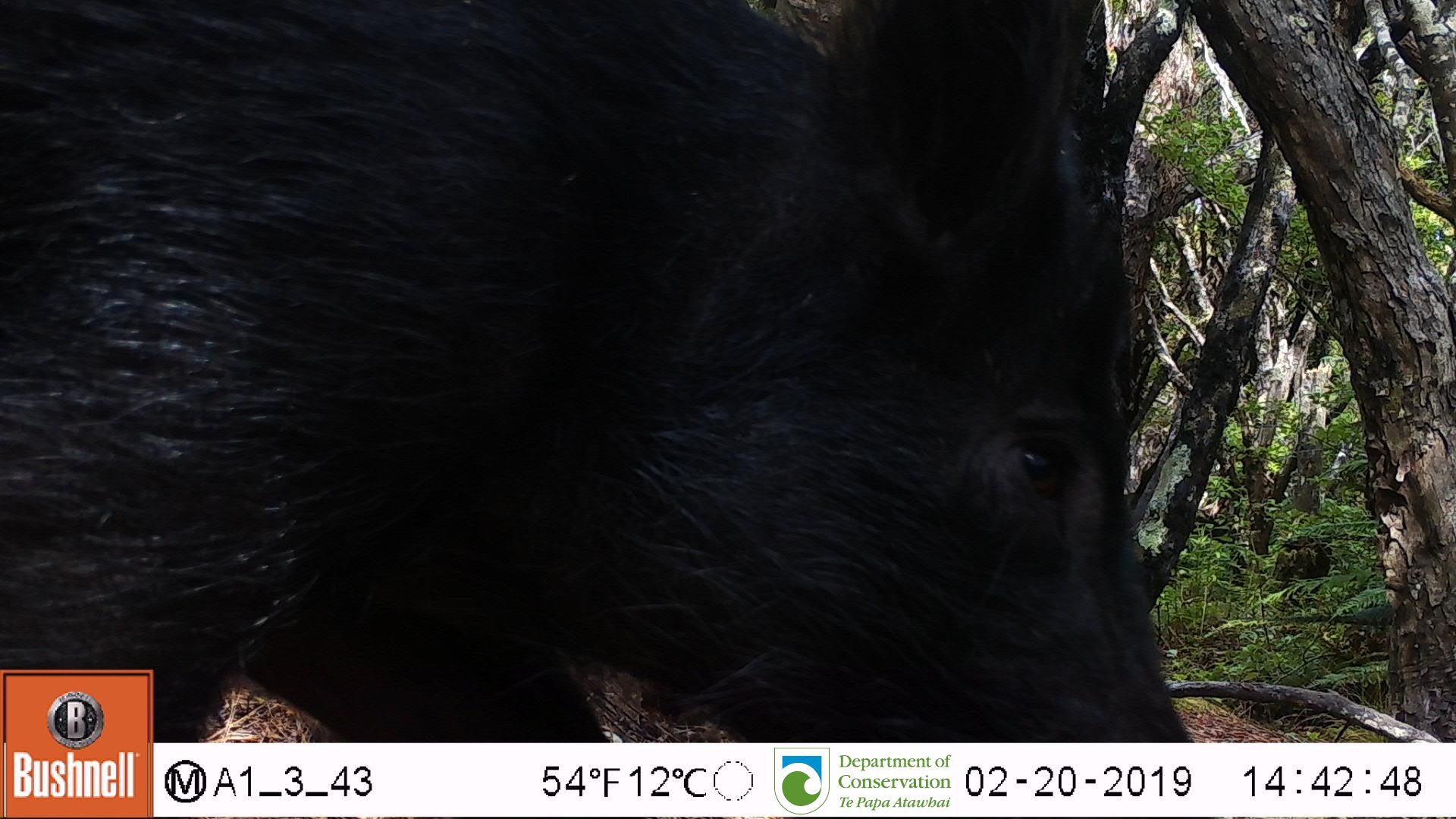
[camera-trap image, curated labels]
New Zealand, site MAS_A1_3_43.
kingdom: Animalia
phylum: Chordata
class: Mammalia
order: Artiodactyla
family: Suidae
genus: Sus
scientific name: Sus scrofa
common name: pig